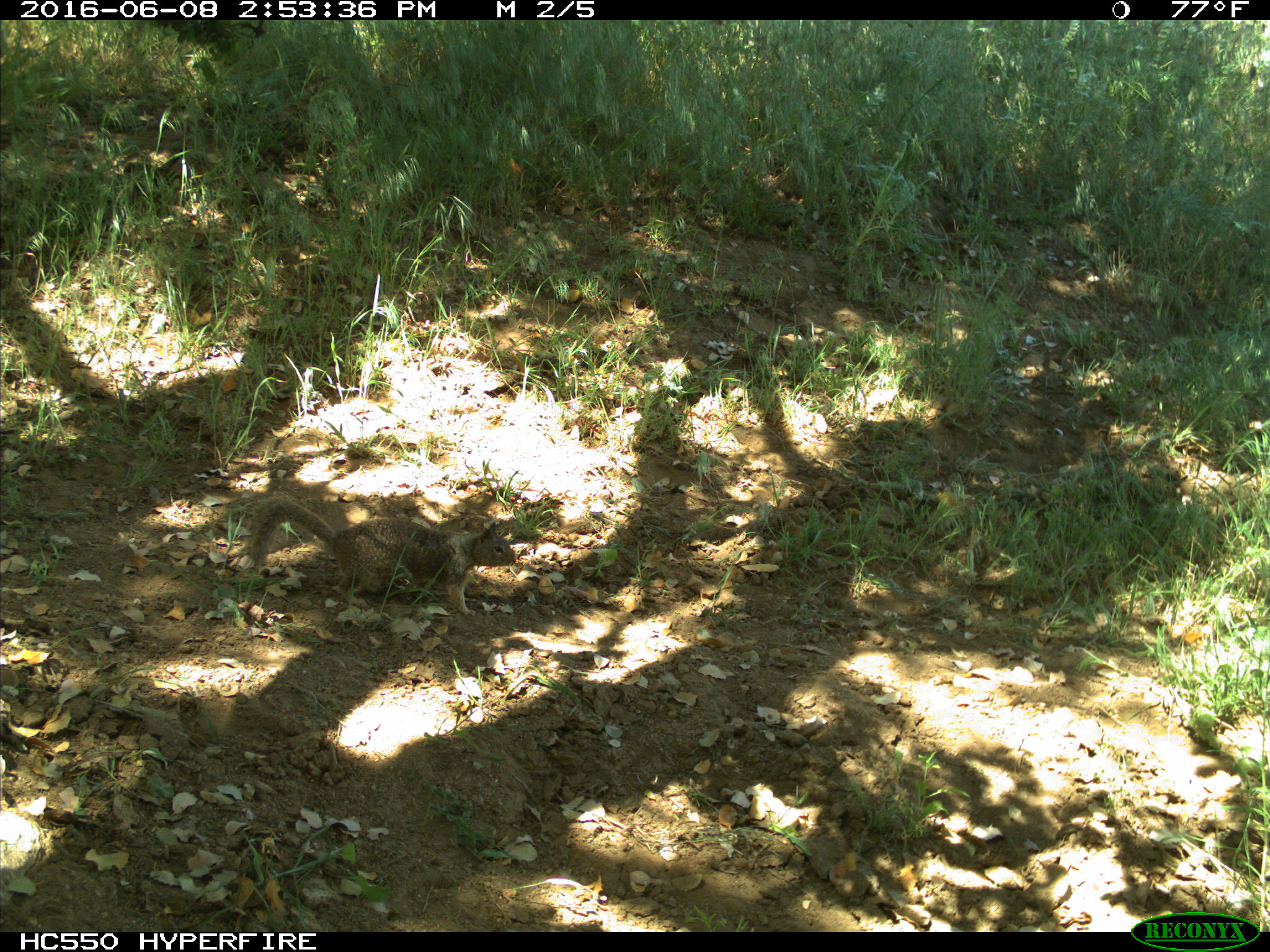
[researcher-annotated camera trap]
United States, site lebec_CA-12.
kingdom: Animalia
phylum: Chordata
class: Mammalia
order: Rodentia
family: Sciuridae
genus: Otospermophilus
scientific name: Otospermophilus beecheyi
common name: california ground squirrel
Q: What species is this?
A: Otospermophilus beecheyi (california ground squirrel).